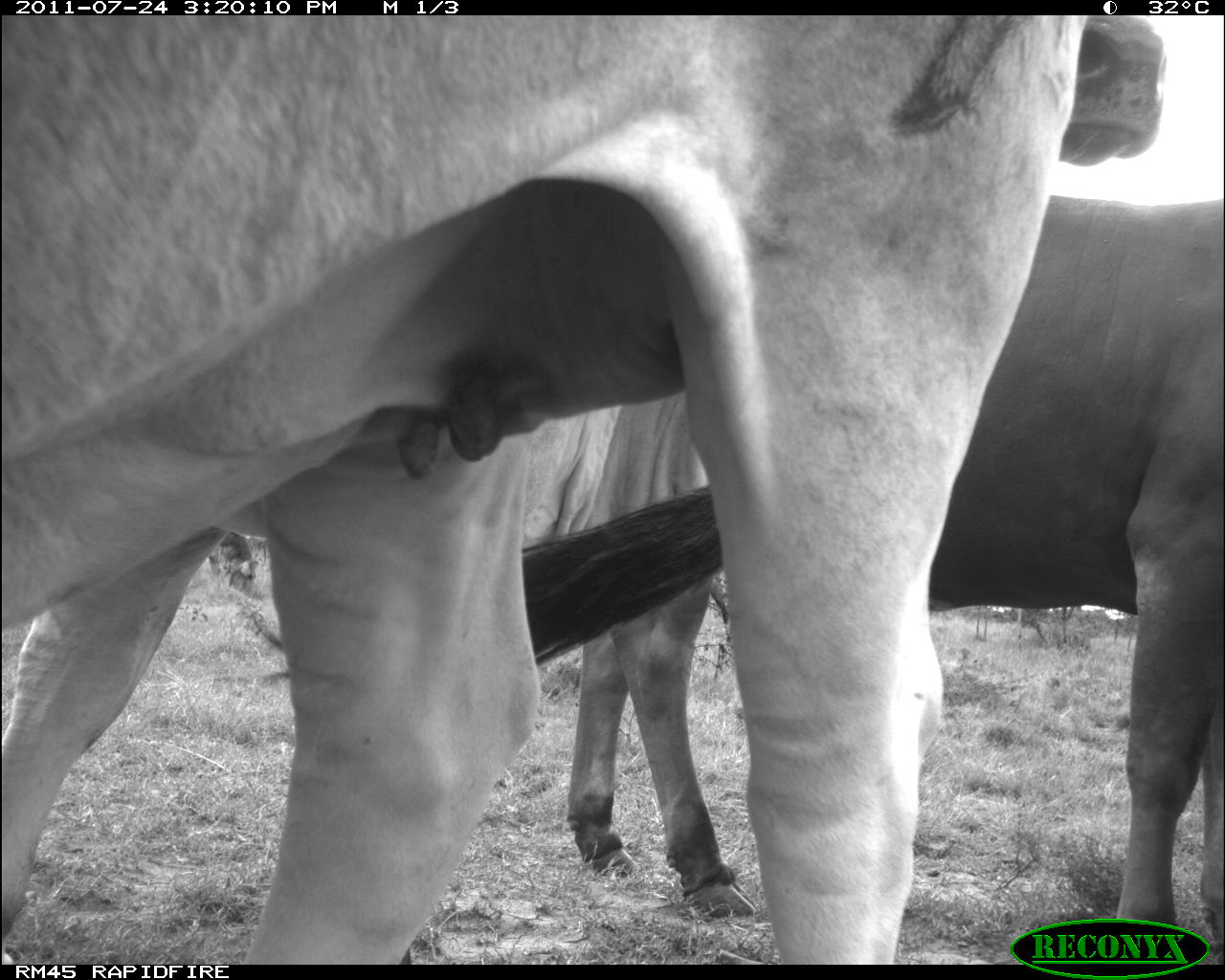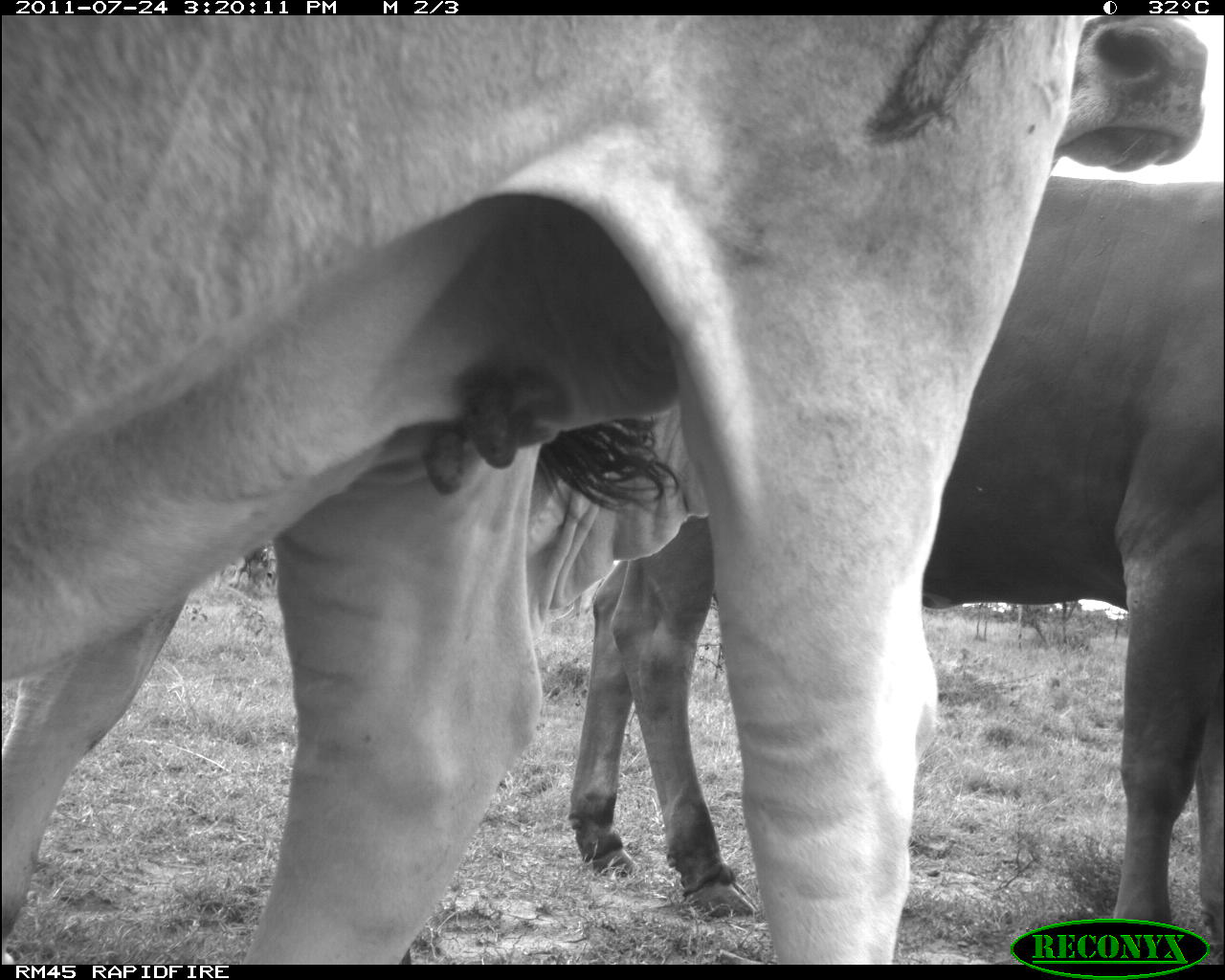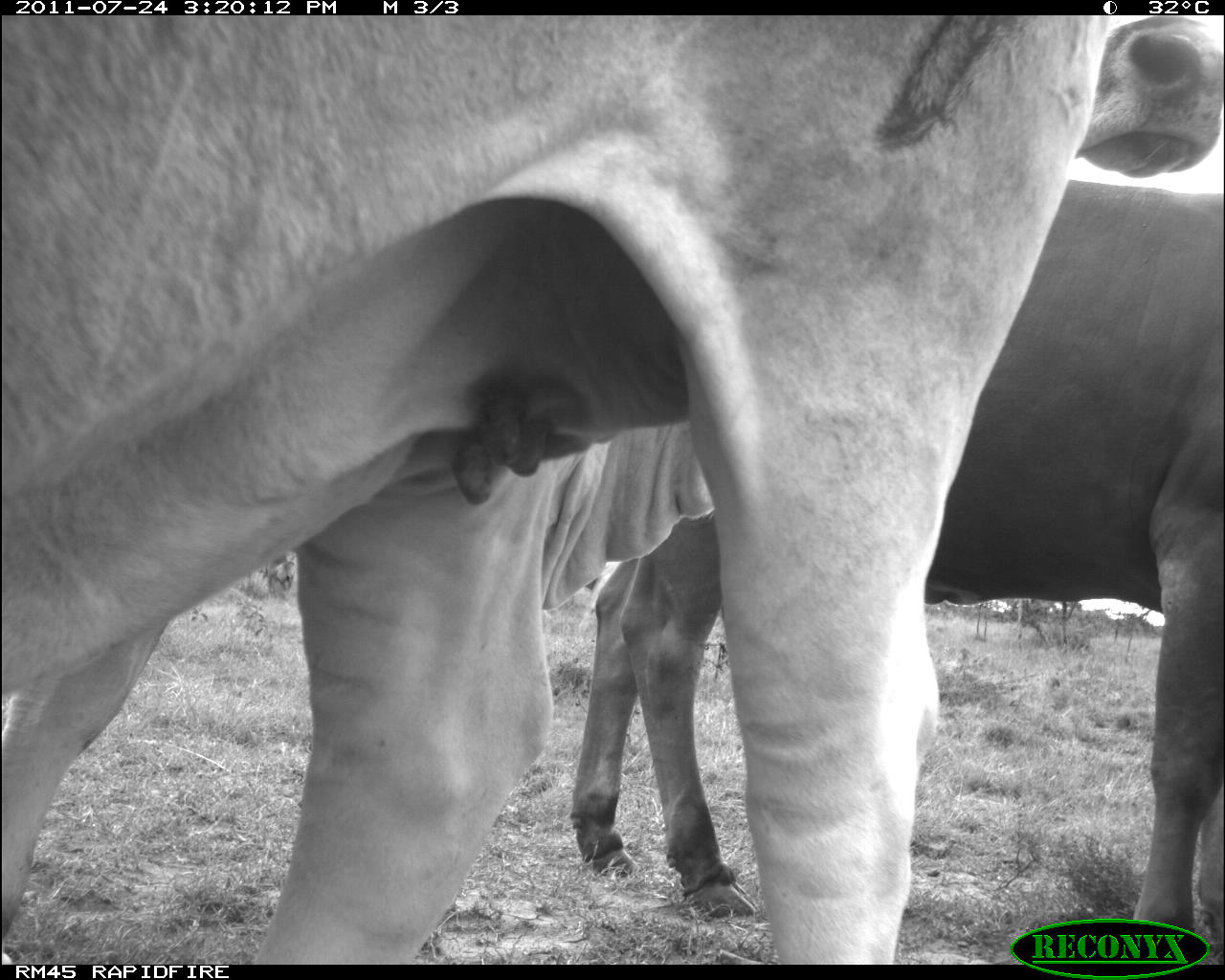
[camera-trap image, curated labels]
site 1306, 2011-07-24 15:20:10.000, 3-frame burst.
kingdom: Animalia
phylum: Chordata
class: Mammalia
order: Artiodactyla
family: Bovidae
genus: Bos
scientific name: Bos taurus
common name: domestic cattle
Bos taurus (domestic cattle), count 3.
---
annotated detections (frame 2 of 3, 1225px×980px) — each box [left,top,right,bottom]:
bos taurus: [1,16,1075,963]; [566,168,1225,963]; [529,15,1211,630]